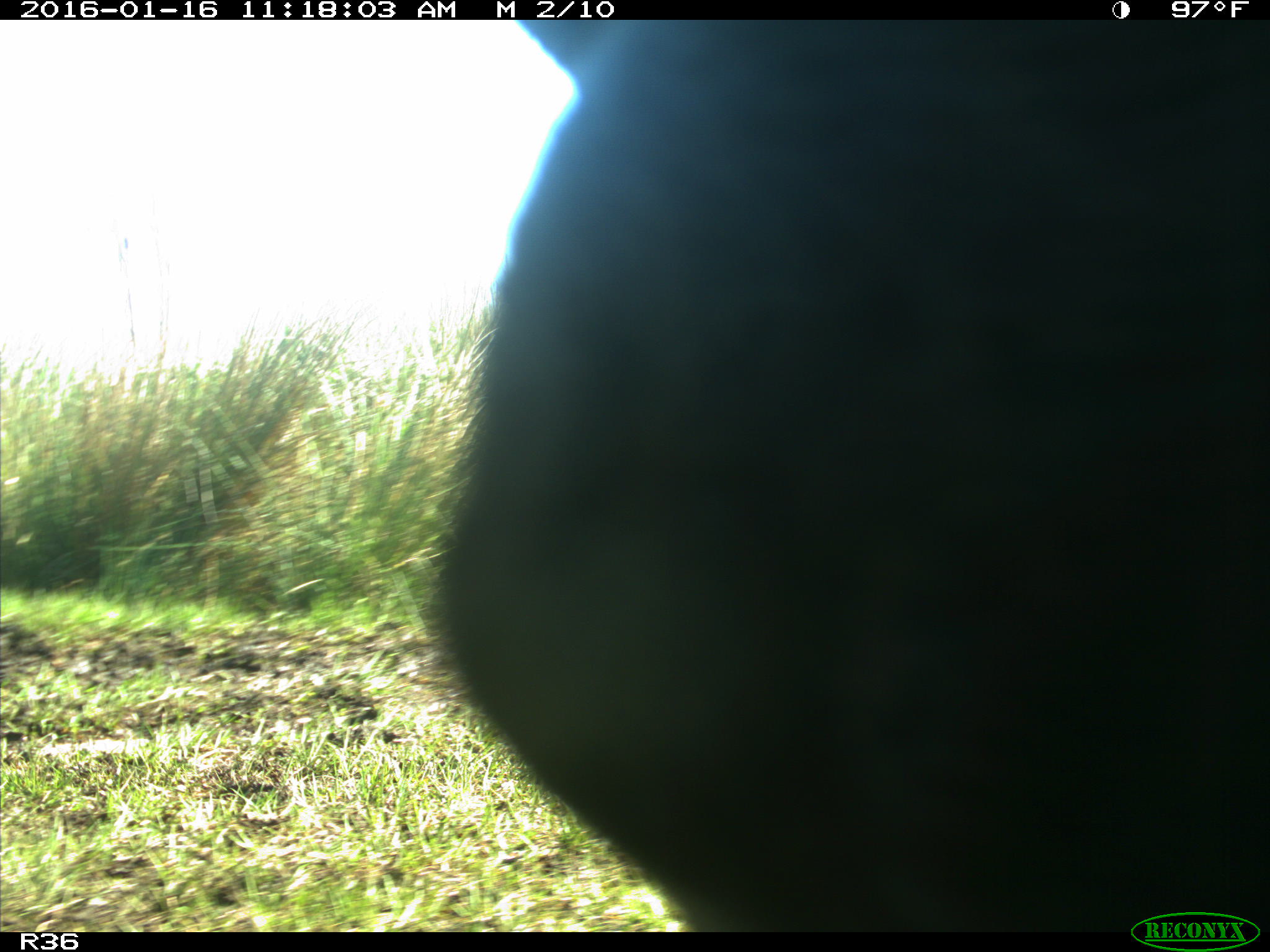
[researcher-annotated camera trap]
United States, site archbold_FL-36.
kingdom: Animalia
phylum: Chordata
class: Mammalia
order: Artiodactyla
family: Bovidae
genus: Bos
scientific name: Bos taurus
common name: domestic cow